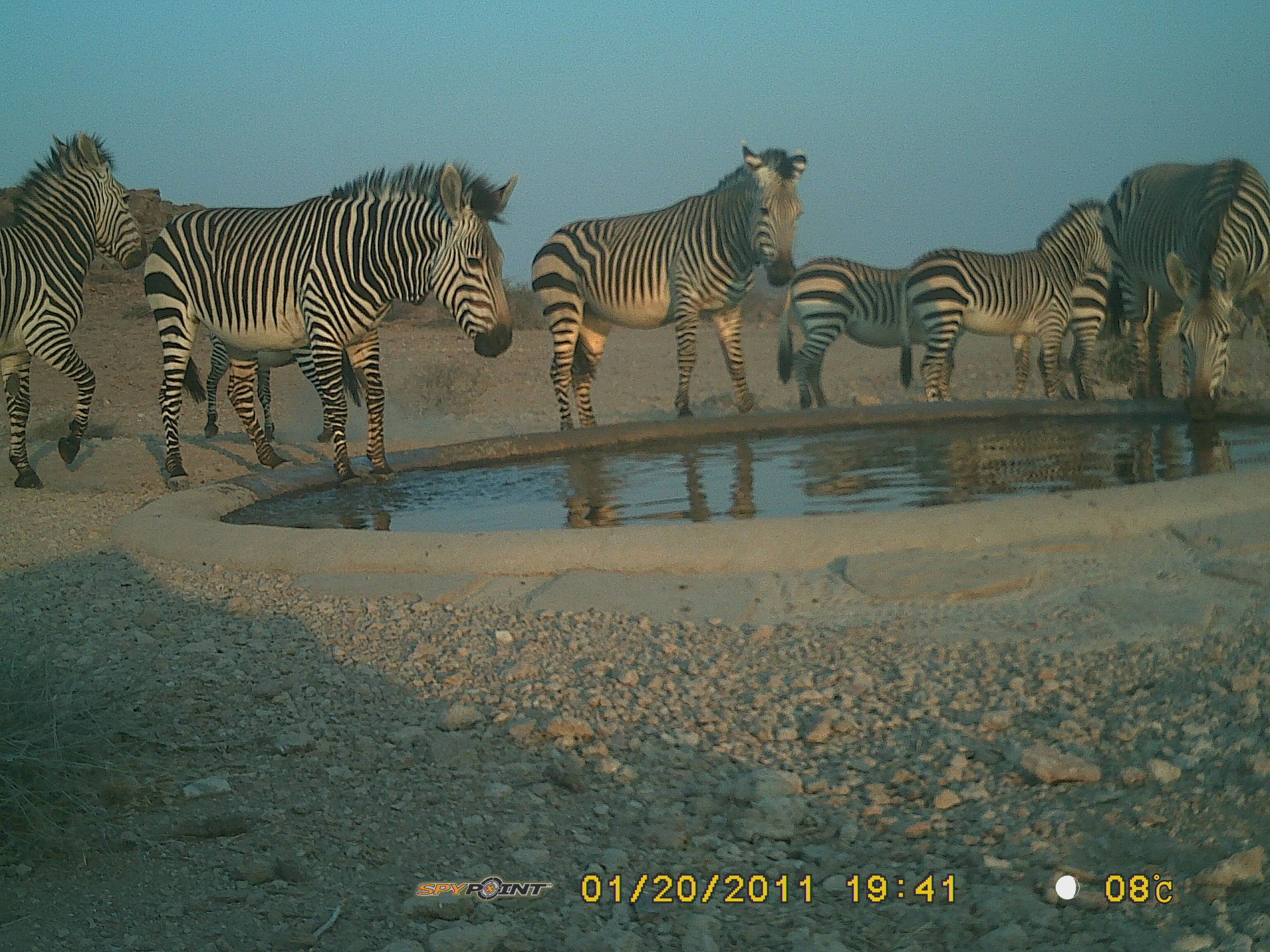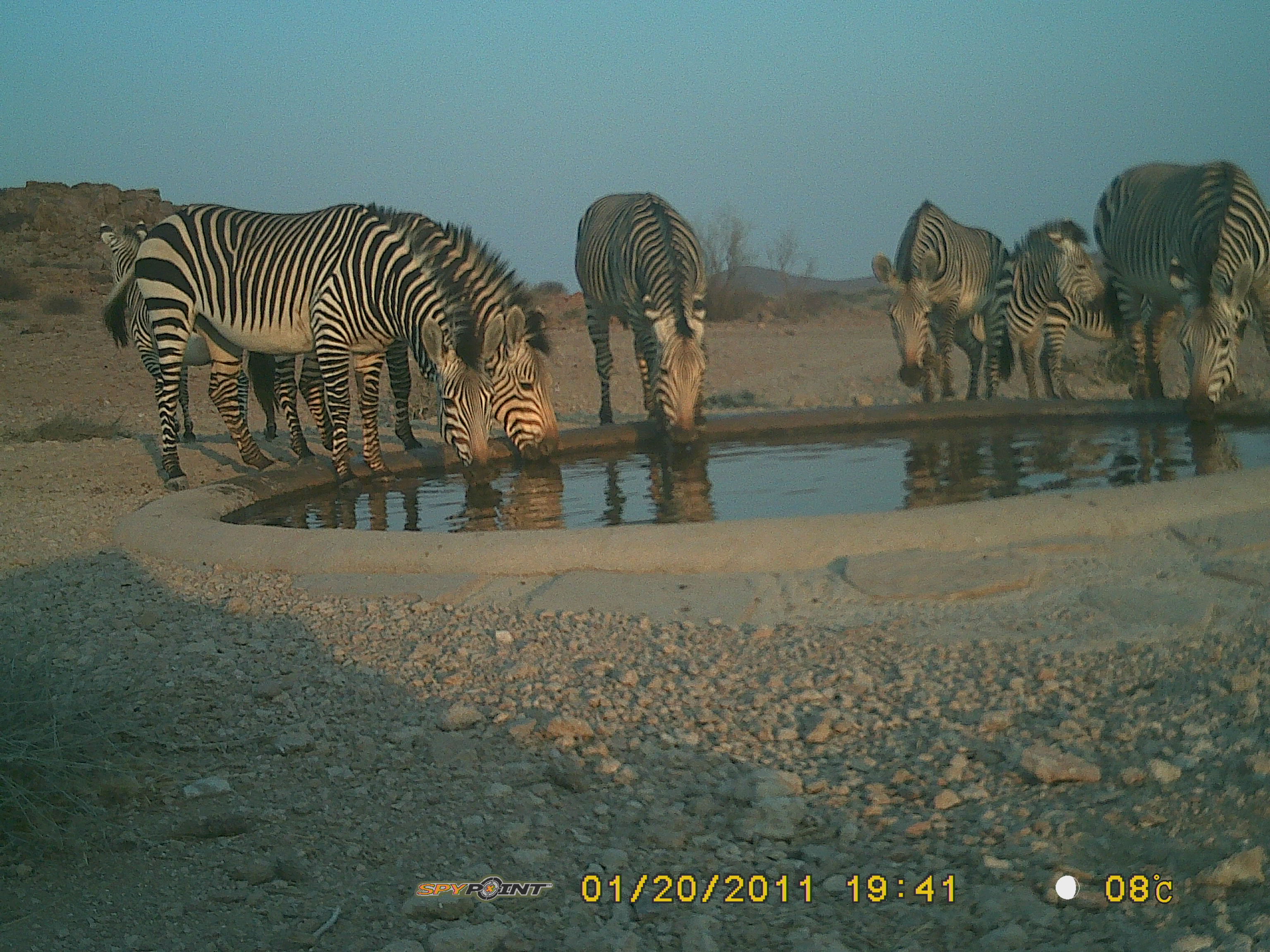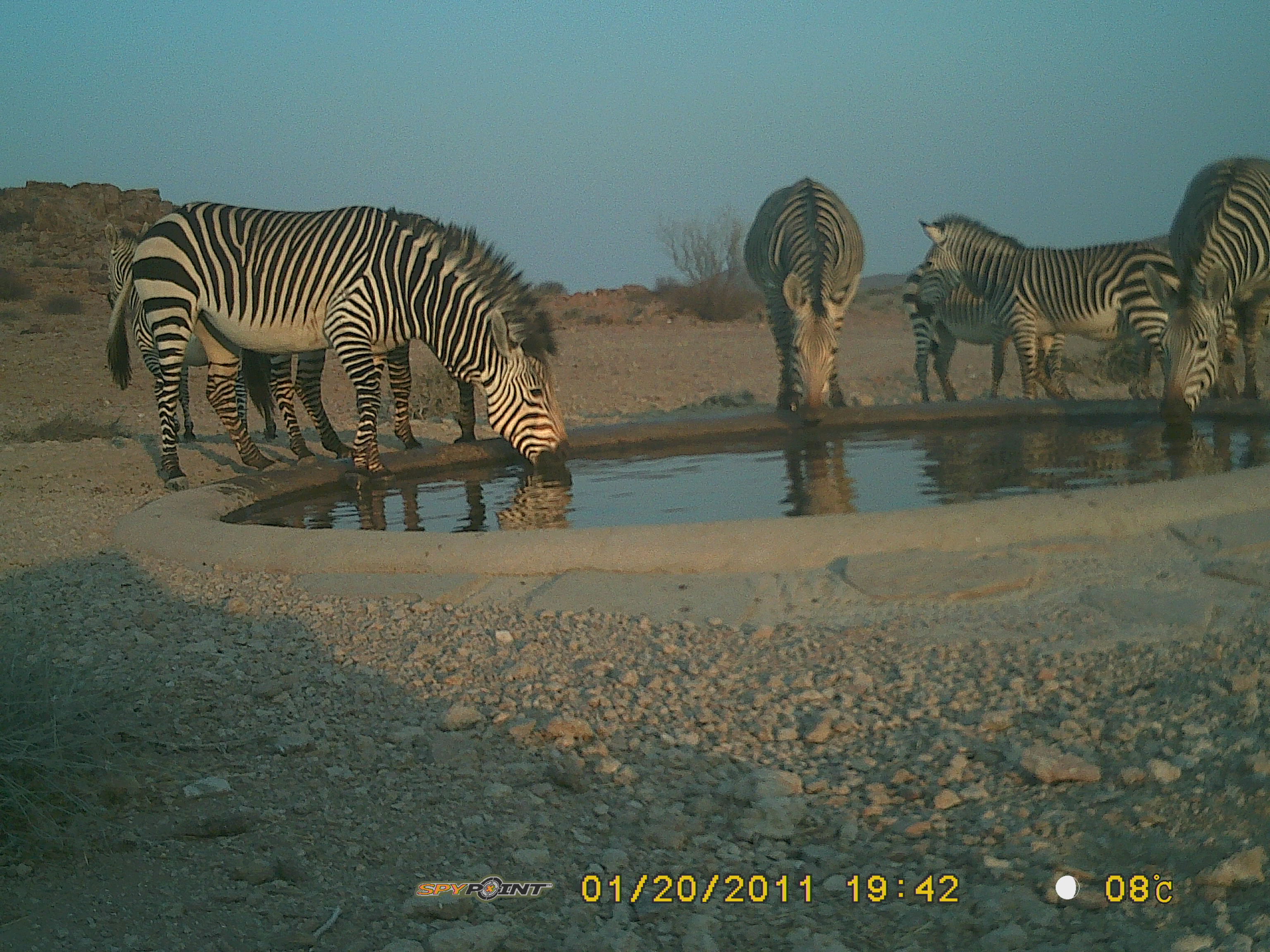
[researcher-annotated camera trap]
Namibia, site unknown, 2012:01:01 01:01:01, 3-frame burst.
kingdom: Animalia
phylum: Chordata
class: Mammalia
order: Perissodactyla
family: Equidae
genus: Equus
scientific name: Equus zebra hartmannae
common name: hartmann's mountain zebra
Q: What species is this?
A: Equus zebra hartmannae (hartmann's mountain zebra).